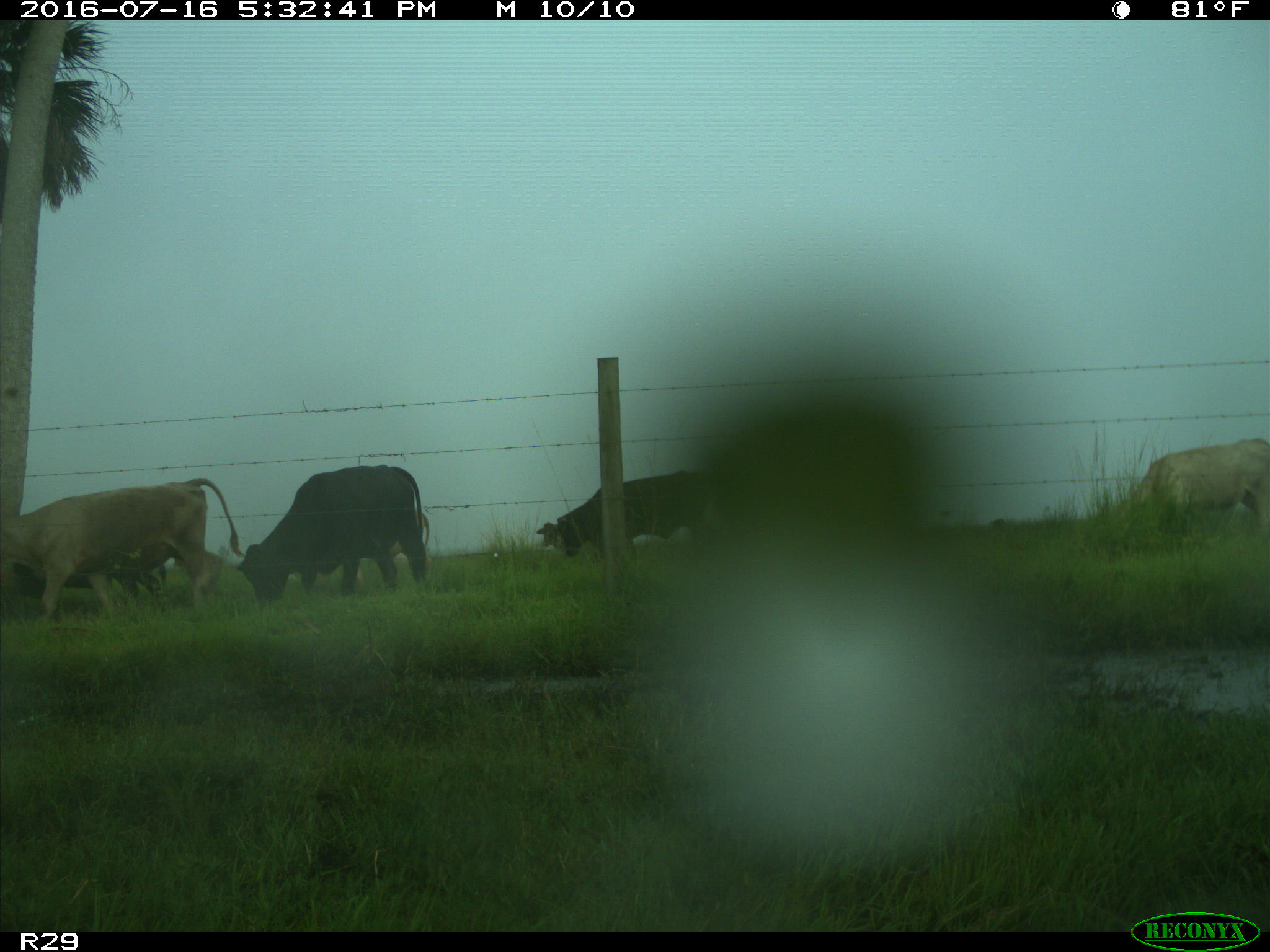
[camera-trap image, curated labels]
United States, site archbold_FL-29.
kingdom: Animalia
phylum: Chordata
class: Mammalia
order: Artiodactyla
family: Bovidae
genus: Bos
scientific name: Bos taurus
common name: domestic cow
Bos taurus (domestic cow).